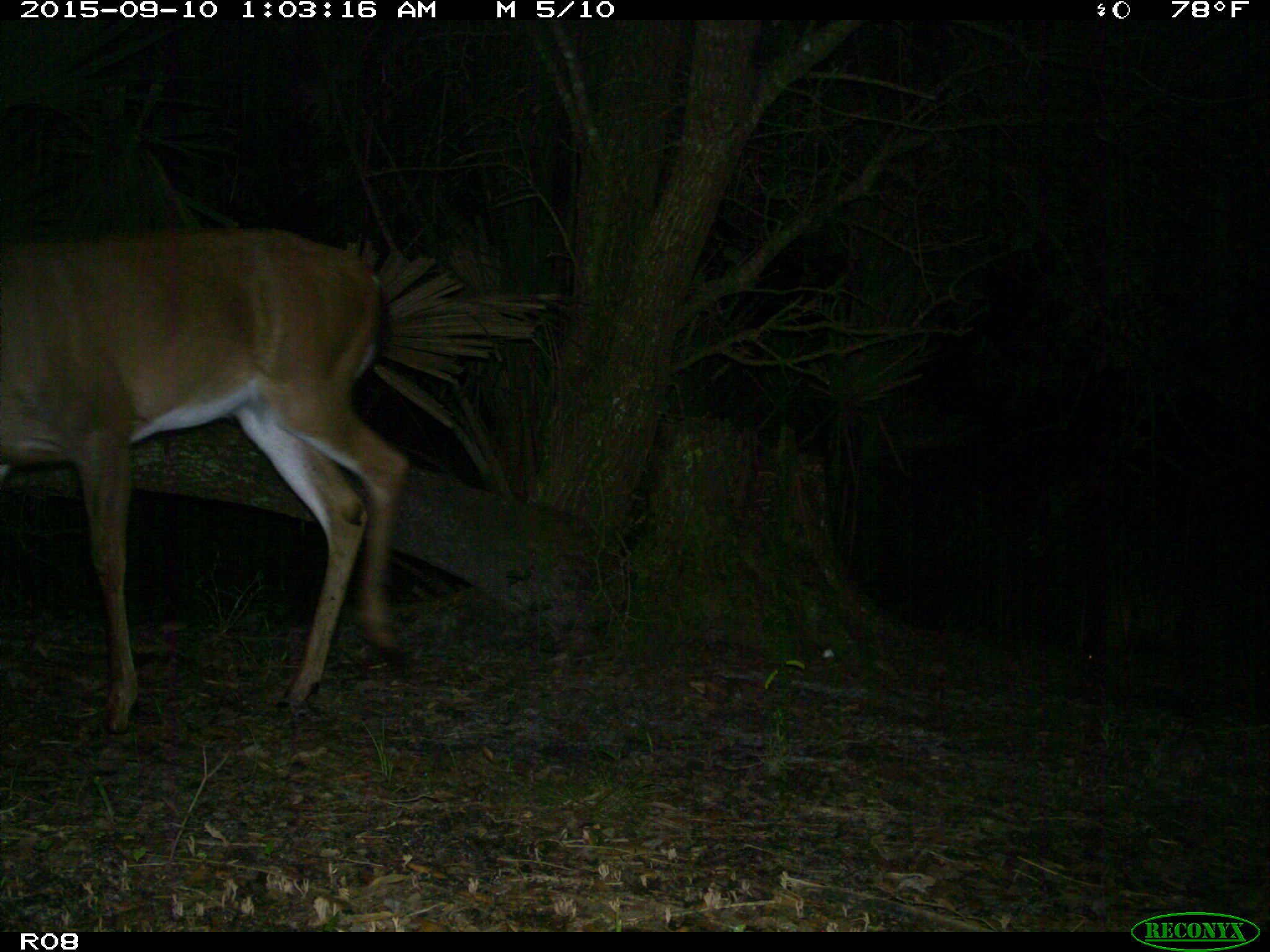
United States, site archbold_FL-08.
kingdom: Animalia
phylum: Chordata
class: Mammalia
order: Artiodactyla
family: Cervidae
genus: Odocoileus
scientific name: Odocoileus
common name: deer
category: unidentified deer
Unidentified deer (deer) (Odocoileus).